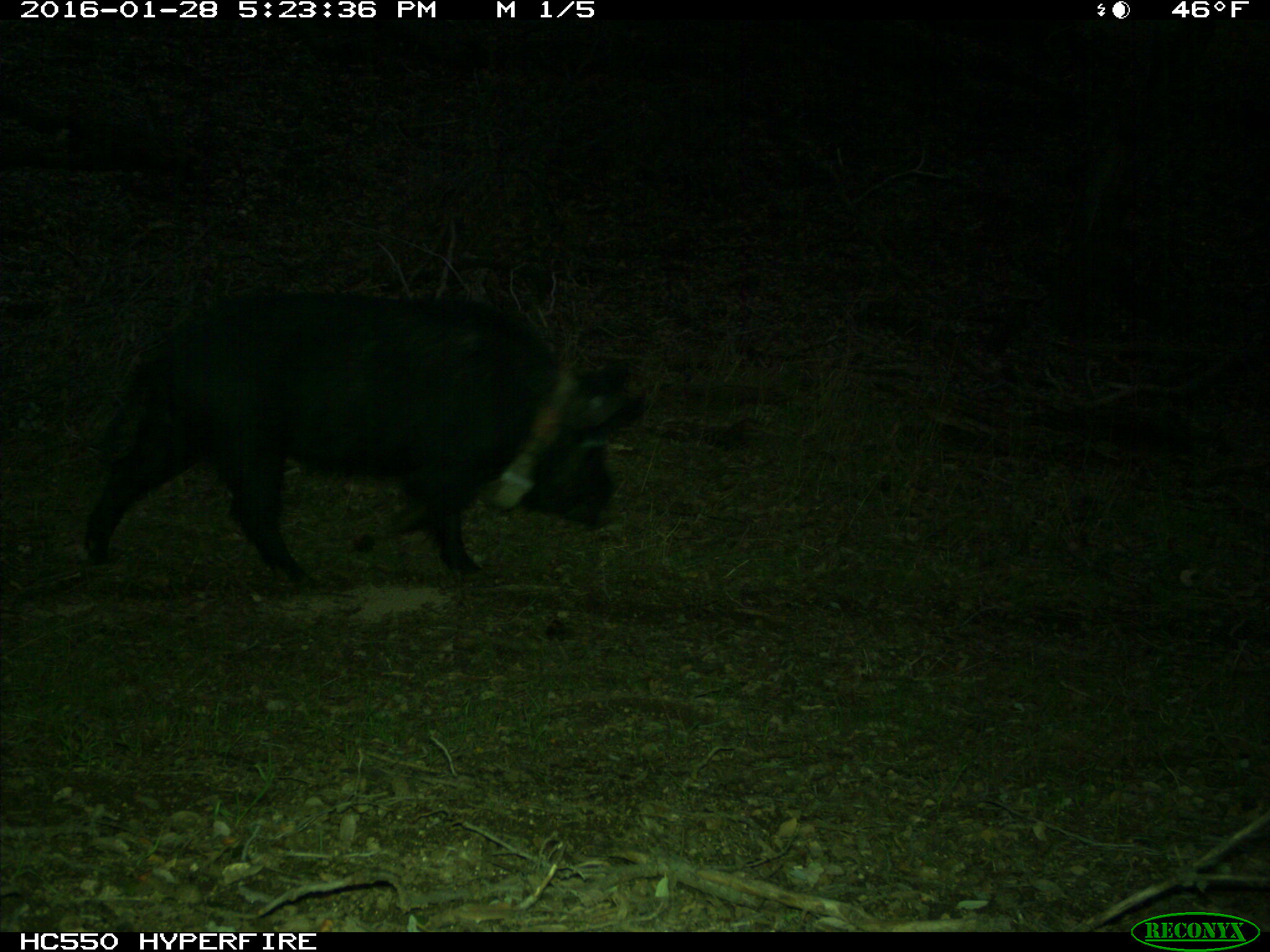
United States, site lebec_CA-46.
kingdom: Animalia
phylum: Chordata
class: Mammalia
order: Artiodactyla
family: Suidae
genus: Sus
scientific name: Sus scrofa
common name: wild boar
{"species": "Sus scrofa (wild boar)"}